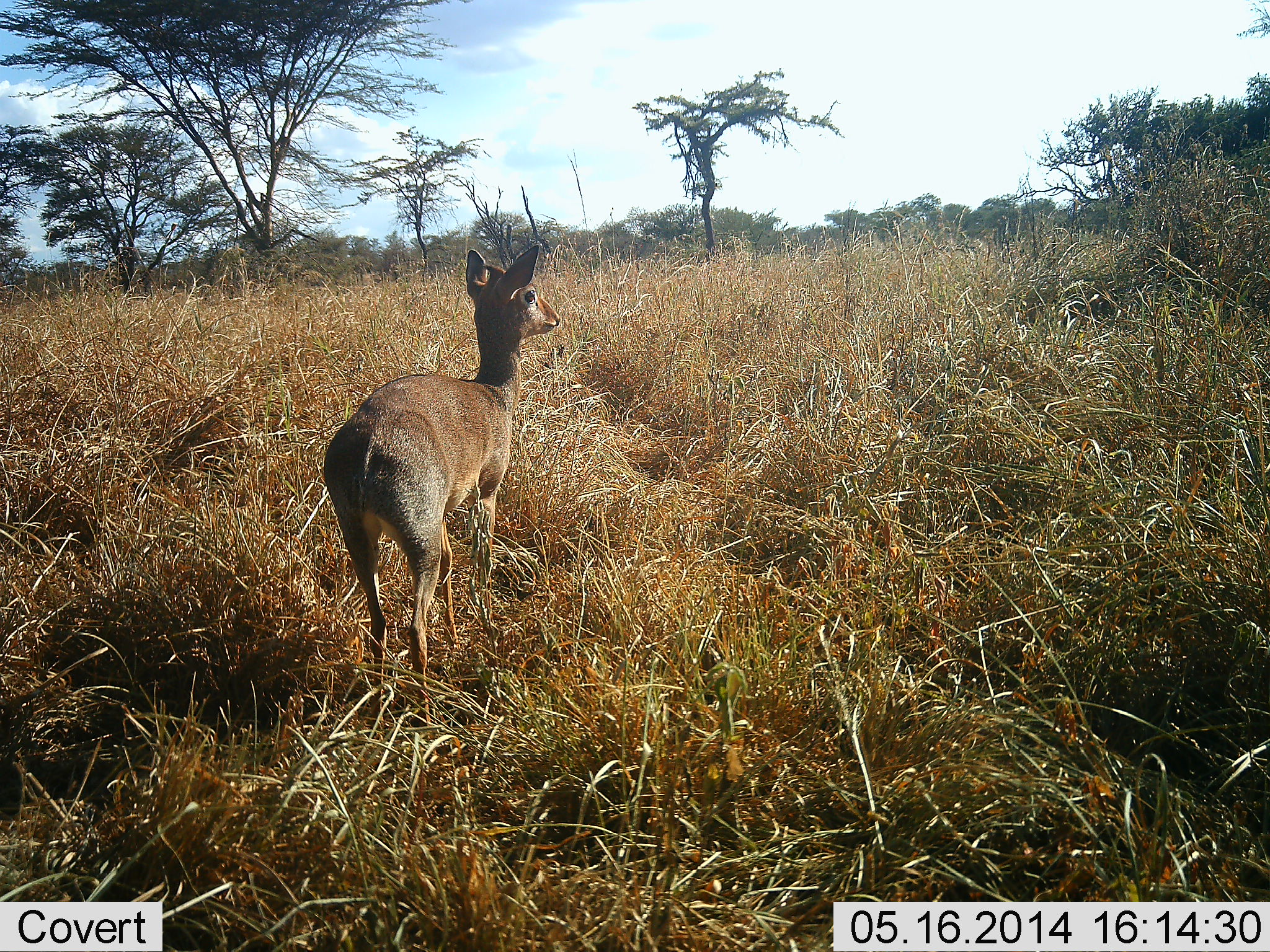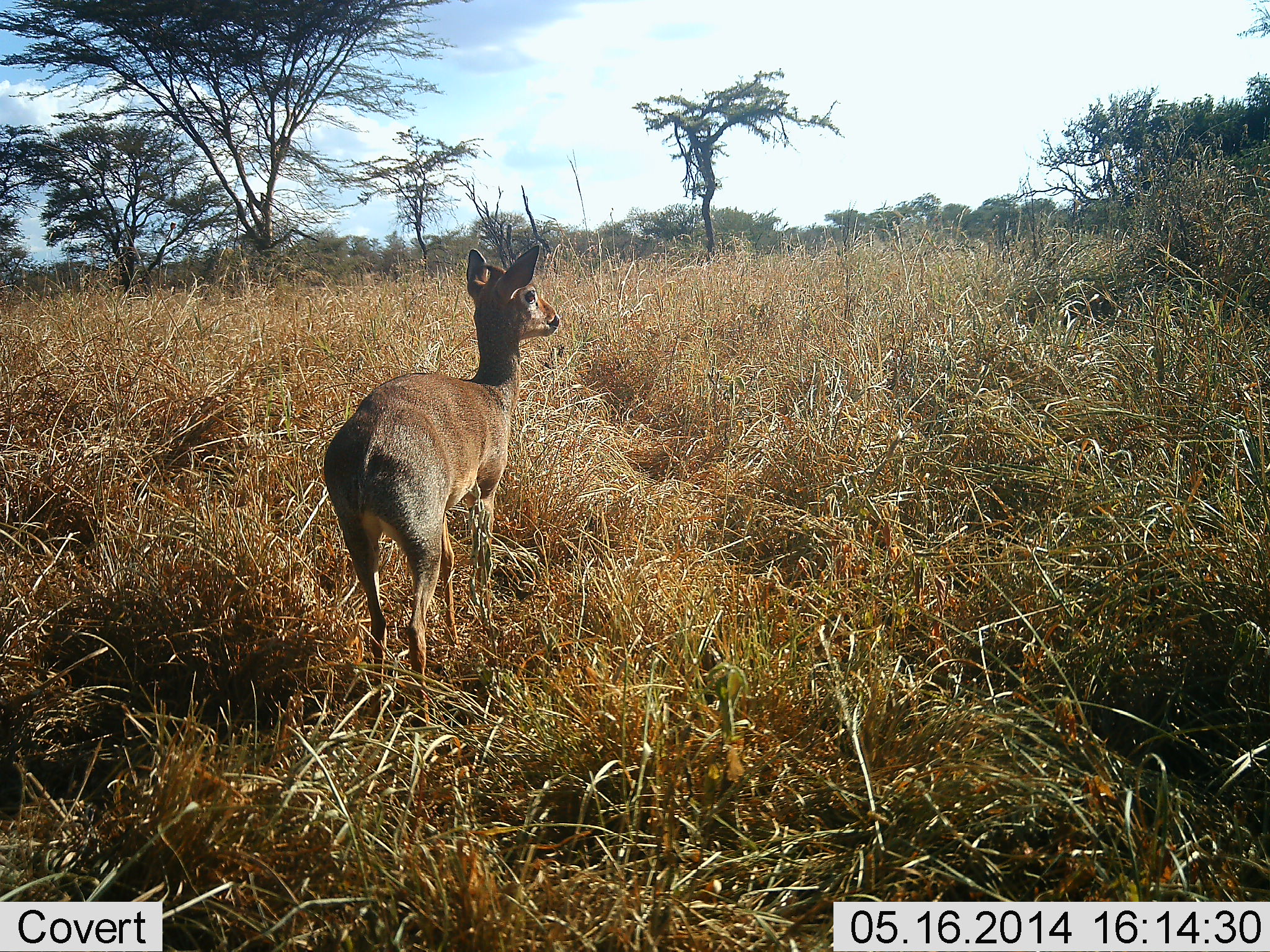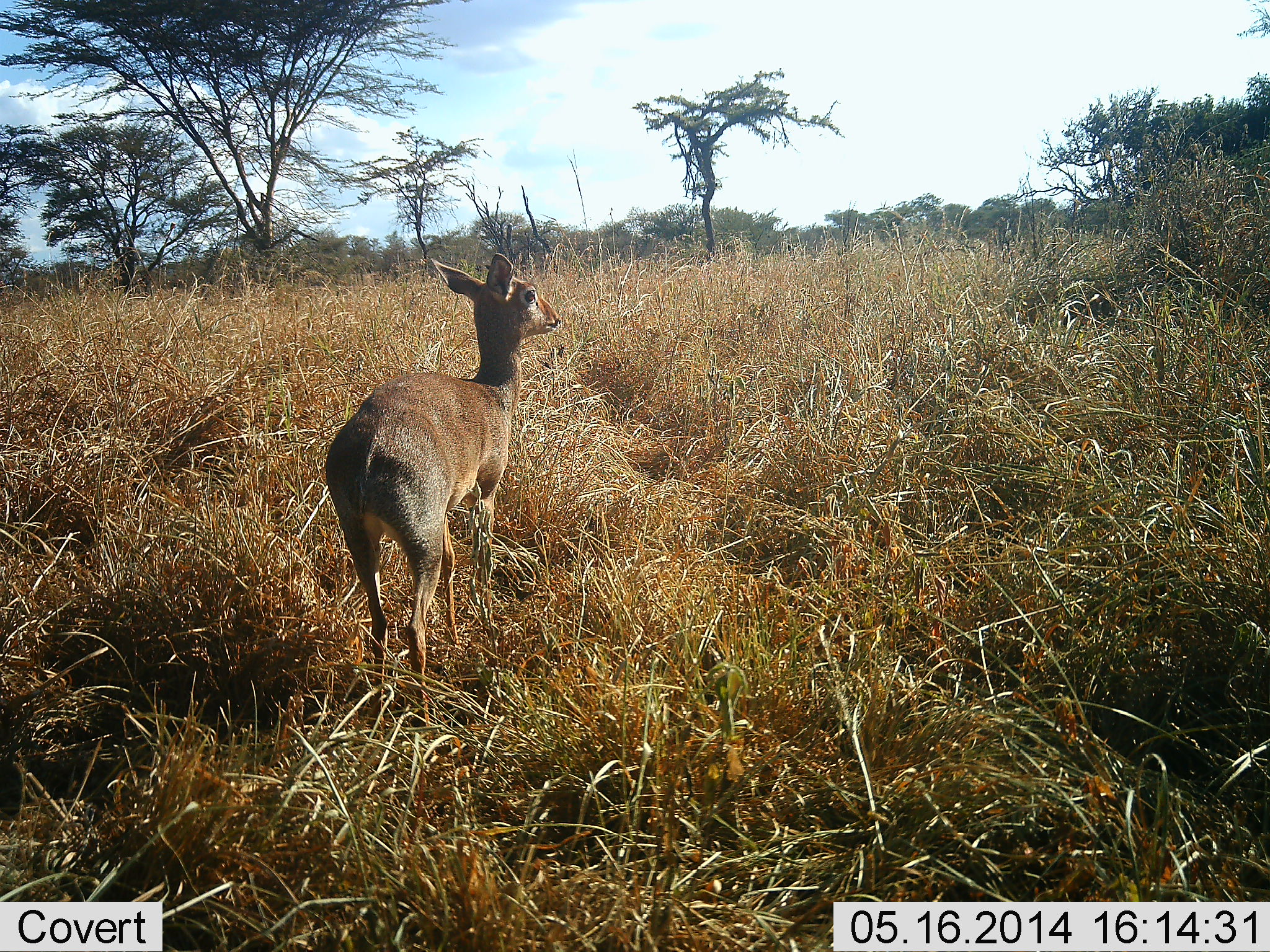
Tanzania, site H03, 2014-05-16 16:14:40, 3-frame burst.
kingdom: Animalia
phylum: Chordata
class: Mammalia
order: Artiodactyla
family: Bovidae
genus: Madoqua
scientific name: Madoqua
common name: dikdik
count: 1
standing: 100%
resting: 0%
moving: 0%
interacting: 0%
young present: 0%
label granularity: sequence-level